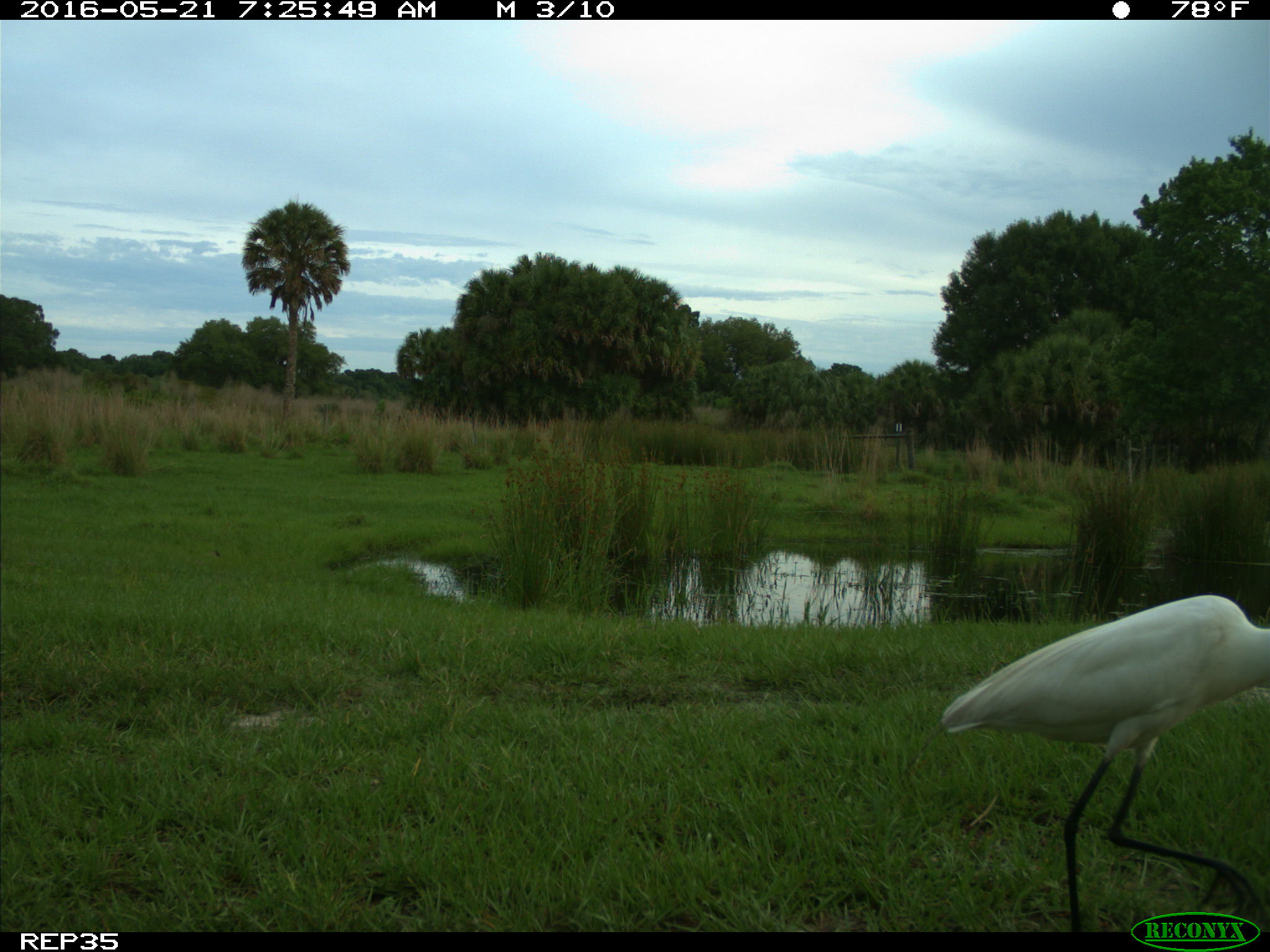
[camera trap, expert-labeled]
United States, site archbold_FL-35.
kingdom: Animalia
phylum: Chordata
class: Aves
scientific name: Aves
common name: birds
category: unidentified bird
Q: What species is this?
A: Unidentified bird (birds) (Aves).